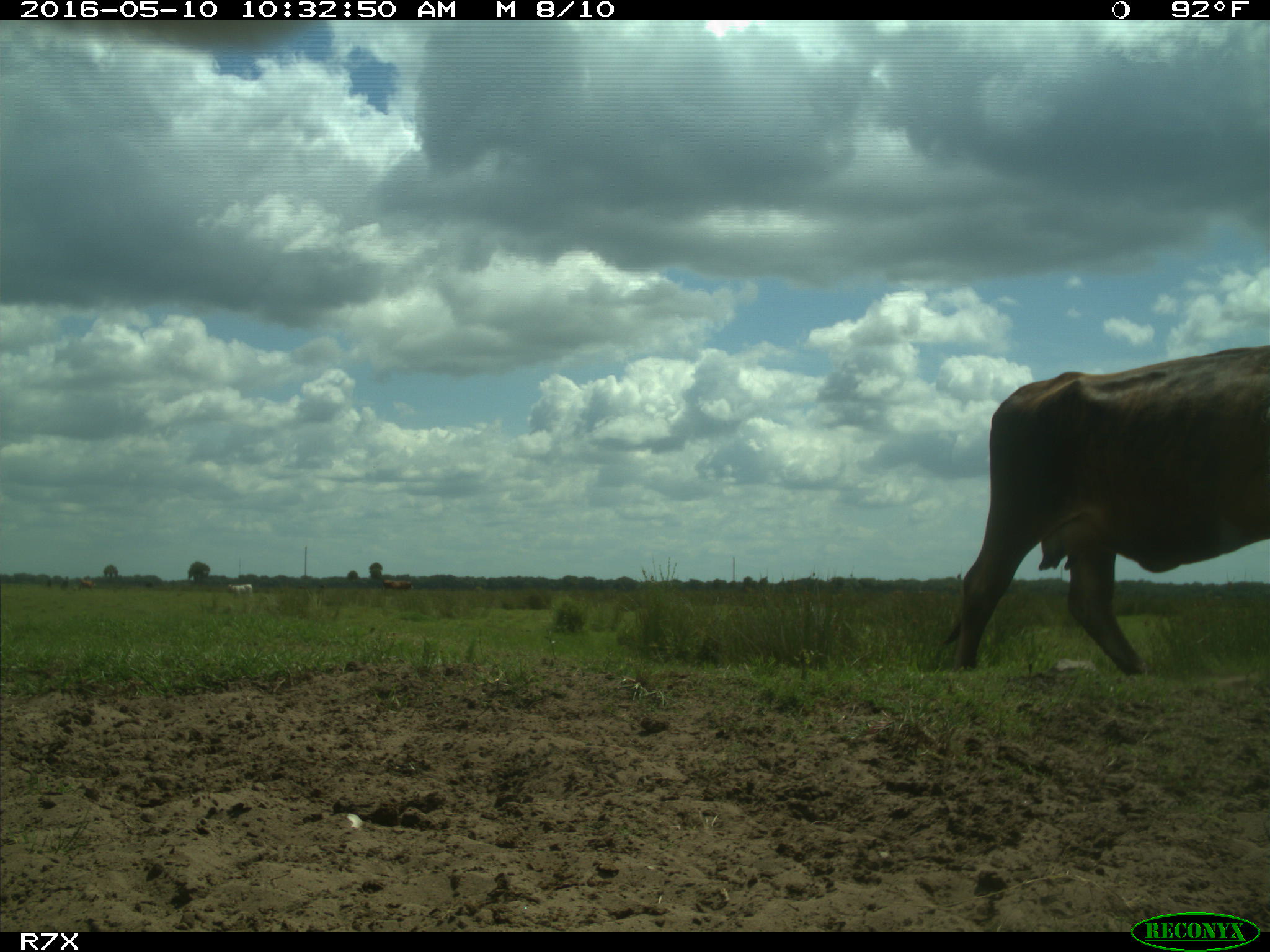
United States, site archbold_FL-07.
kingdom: Animalia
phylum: Chordata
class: Mammalia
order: Artiodactyla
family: Bovidae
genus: Bos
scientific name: Bos taurus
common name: domestic cow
Bos taurus (domestic cow).